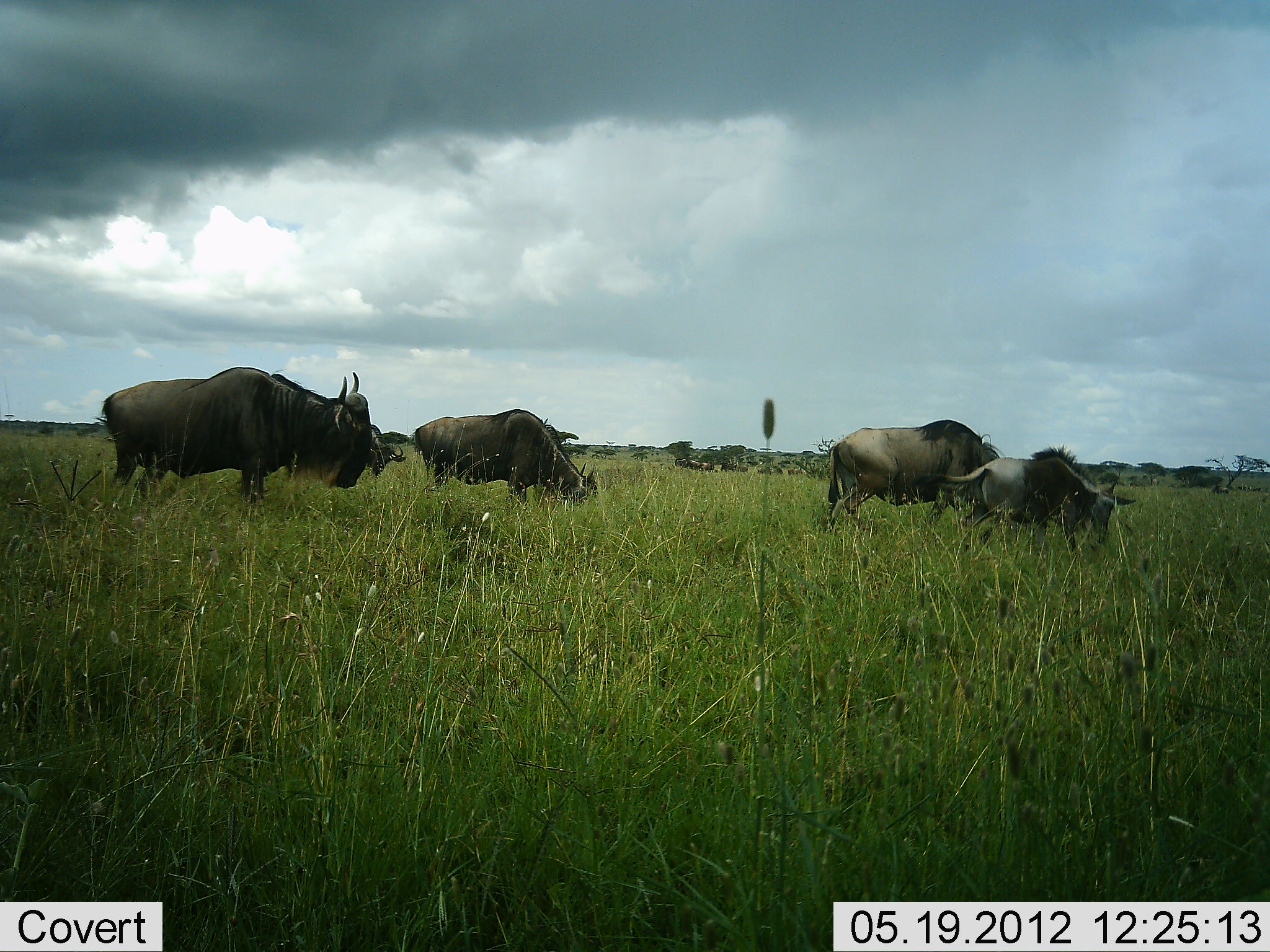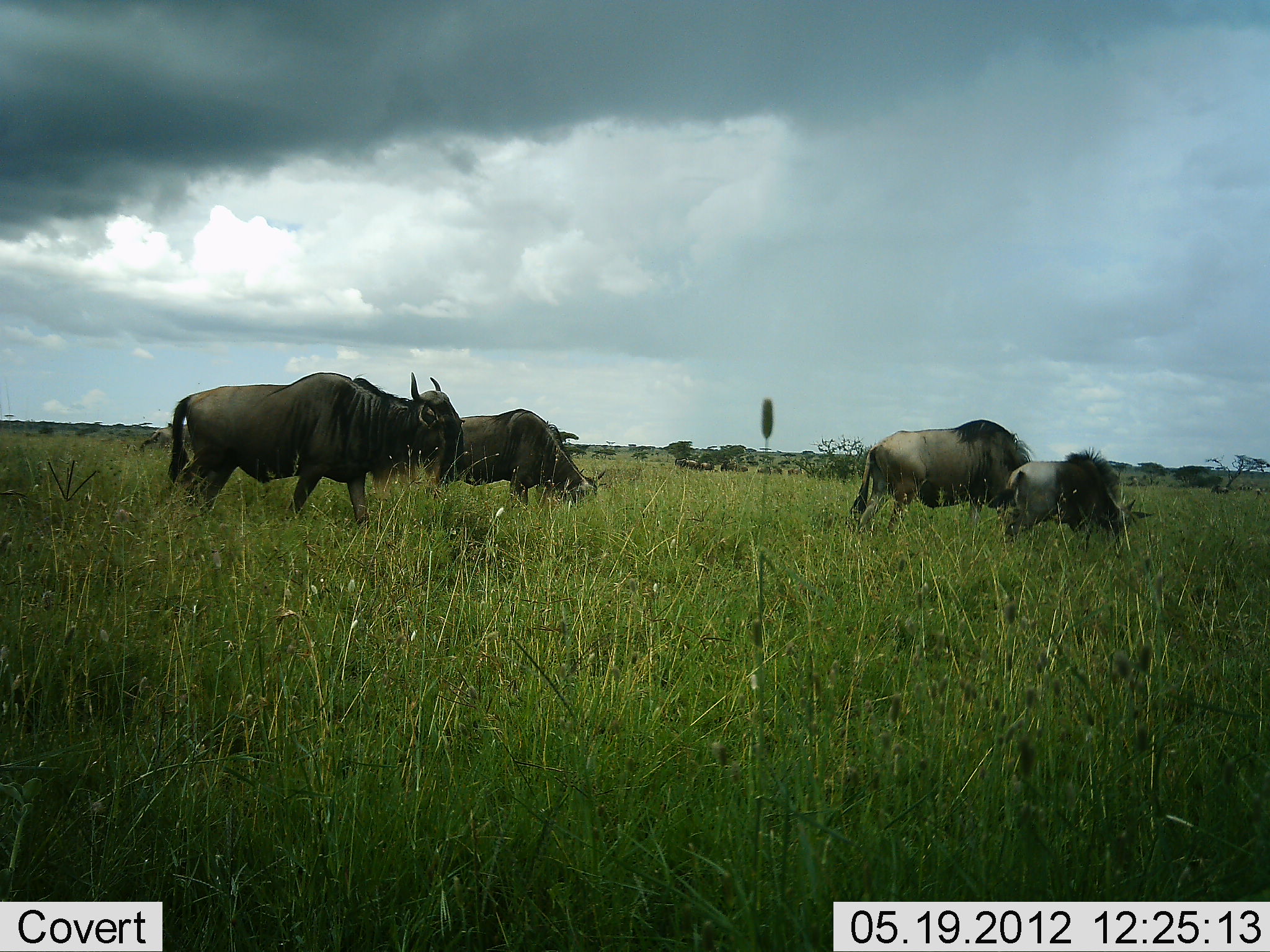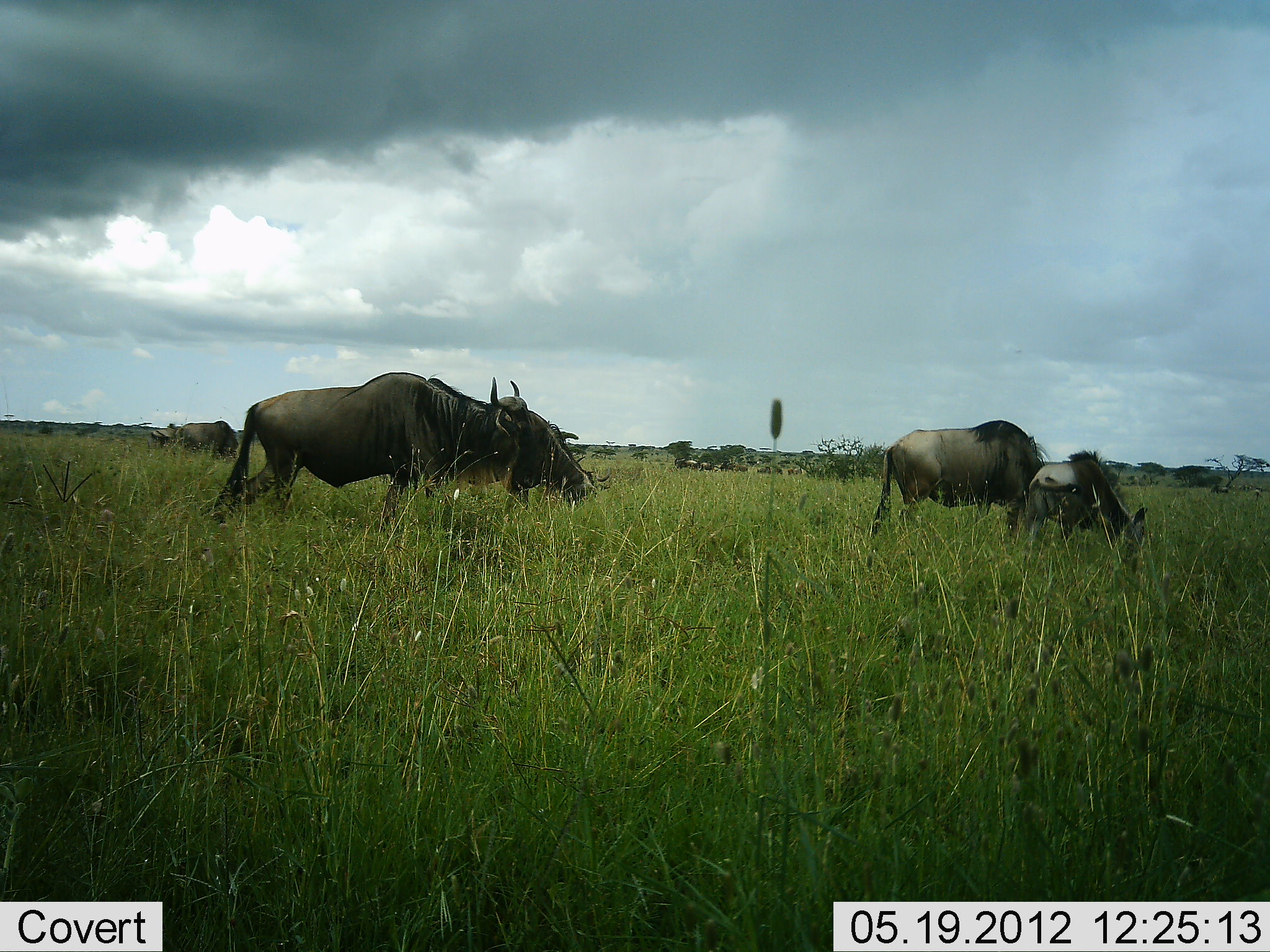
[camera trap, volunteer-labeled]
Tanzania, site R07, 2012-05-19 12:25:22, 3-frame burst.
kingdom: Animalia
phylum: Chordata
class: Mammalia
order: Artiodactyla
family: Bovidae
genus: Connochaetes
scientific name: Connochaetes taurinus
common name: blue wildebeest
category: wildebeest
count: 5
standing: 17%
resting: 0%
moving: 75%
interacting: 0%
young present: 58%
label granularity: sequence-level